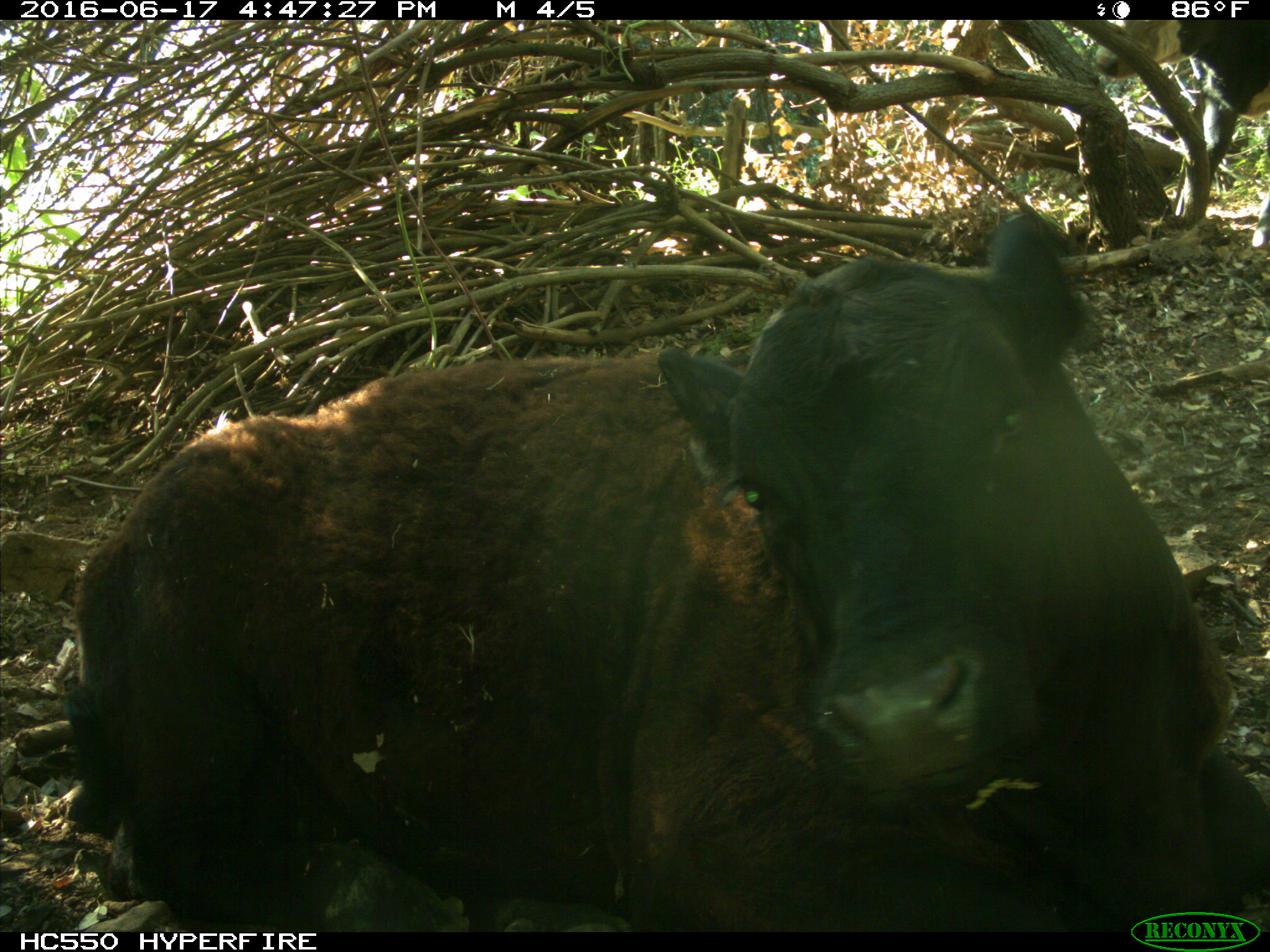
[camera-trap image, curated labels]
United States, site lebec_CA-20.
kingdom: Animalia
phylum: Chordata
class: Mammalia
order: Artiodactyla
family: Bovidae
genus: Bos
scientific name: Bos taurus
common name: domestic cow